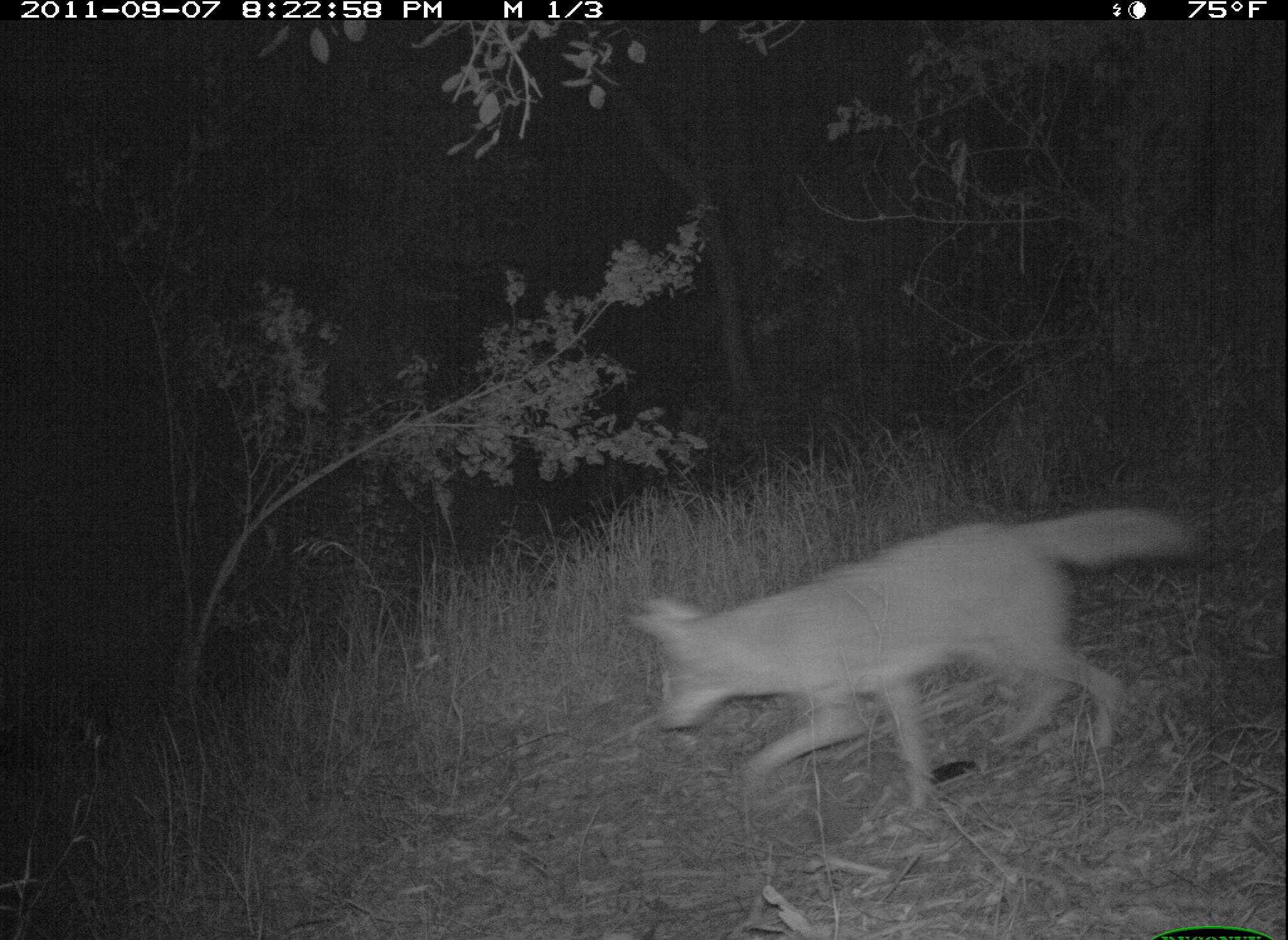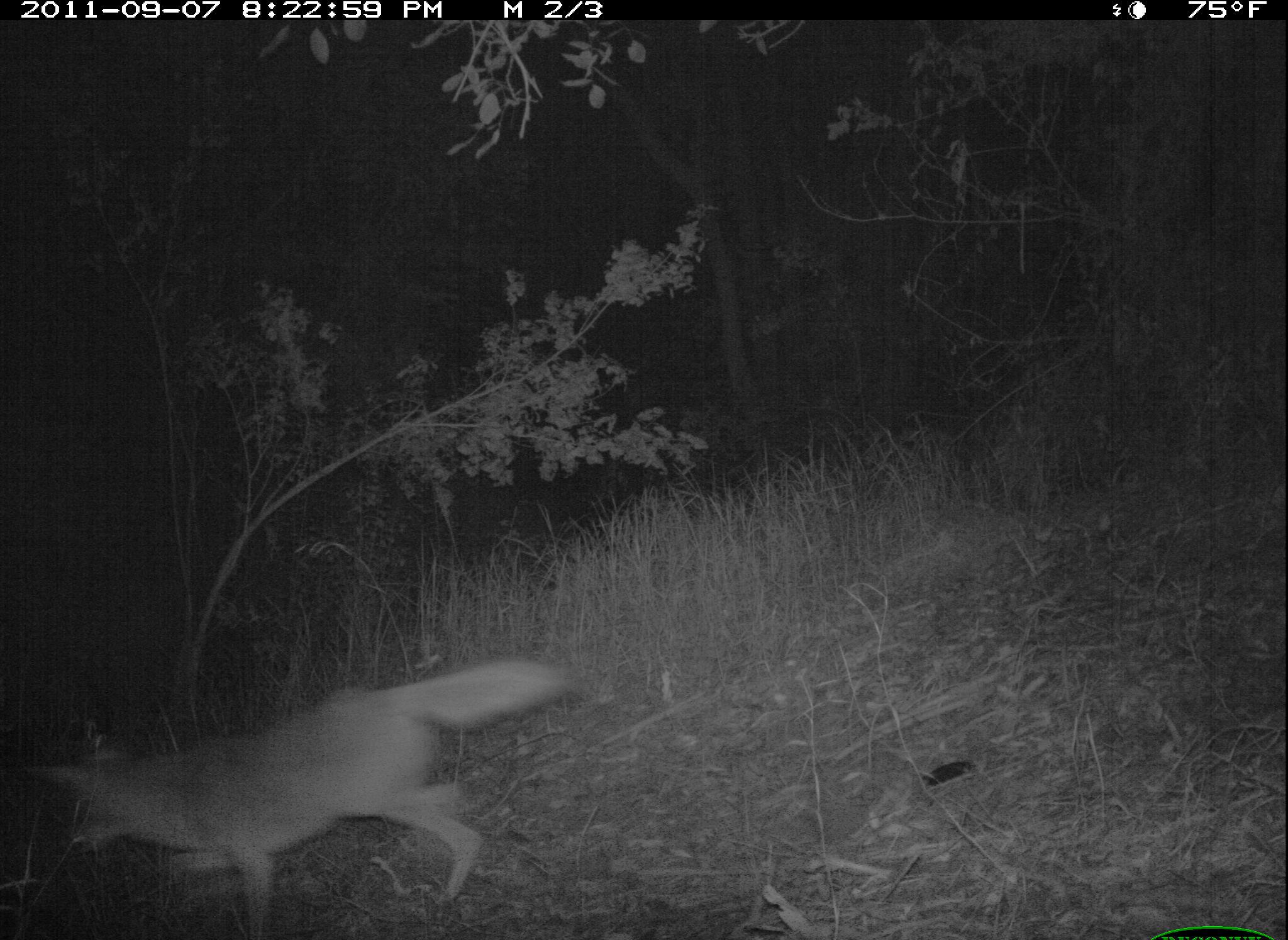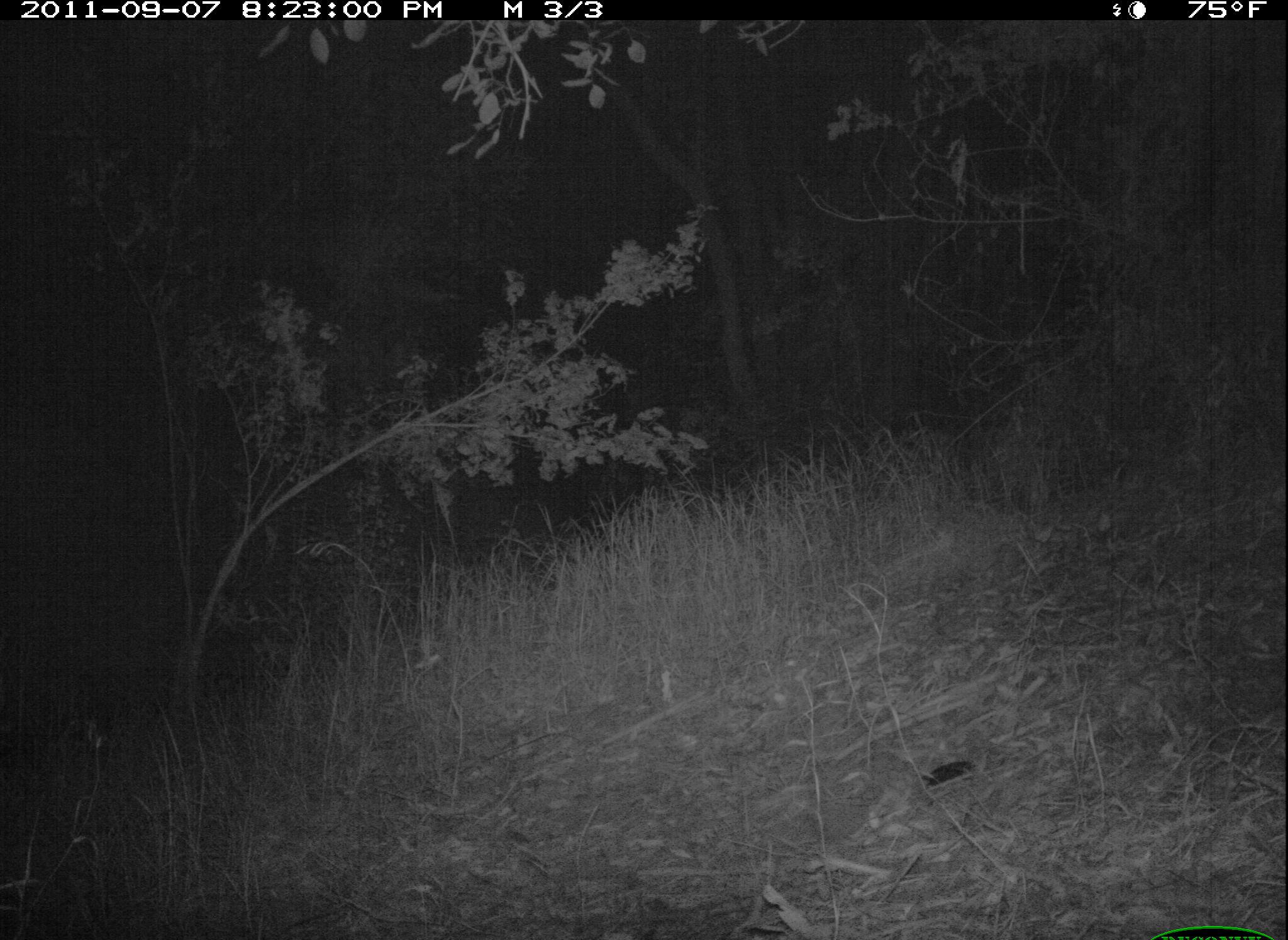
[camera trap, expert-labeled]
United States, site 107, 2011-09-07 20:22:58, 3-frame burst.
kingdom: Animalia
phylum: Chordata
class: Mammalia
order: Carnivora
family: Canidae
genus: Canis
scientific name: Canis latrans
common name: coyote